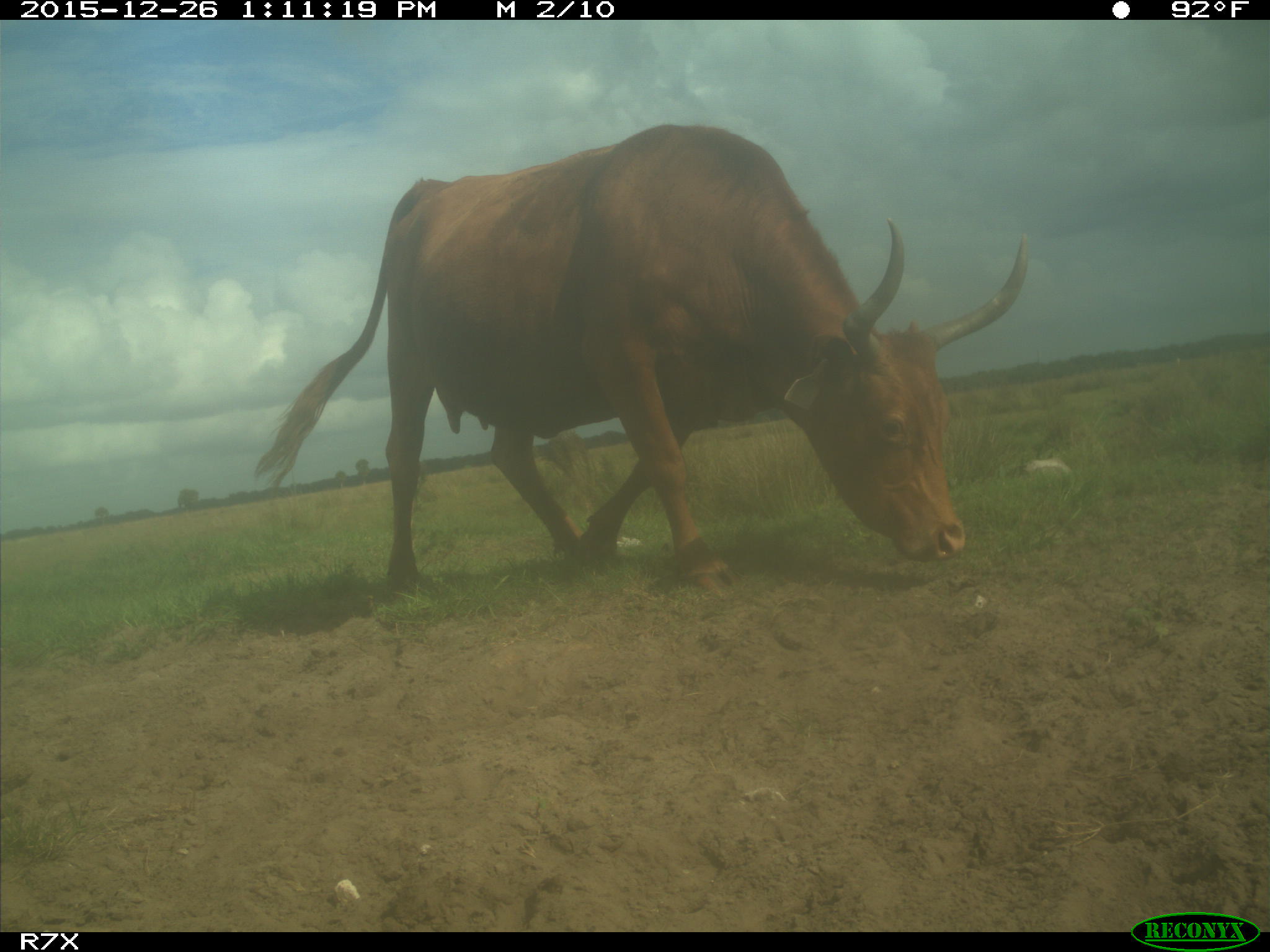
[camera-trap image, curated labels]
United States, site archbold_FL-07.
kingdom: Animalia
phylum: Chordata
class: Mammalia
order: Artiodactyla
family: Bovidae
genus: Bos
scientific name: Bos taurus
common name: domestic cow